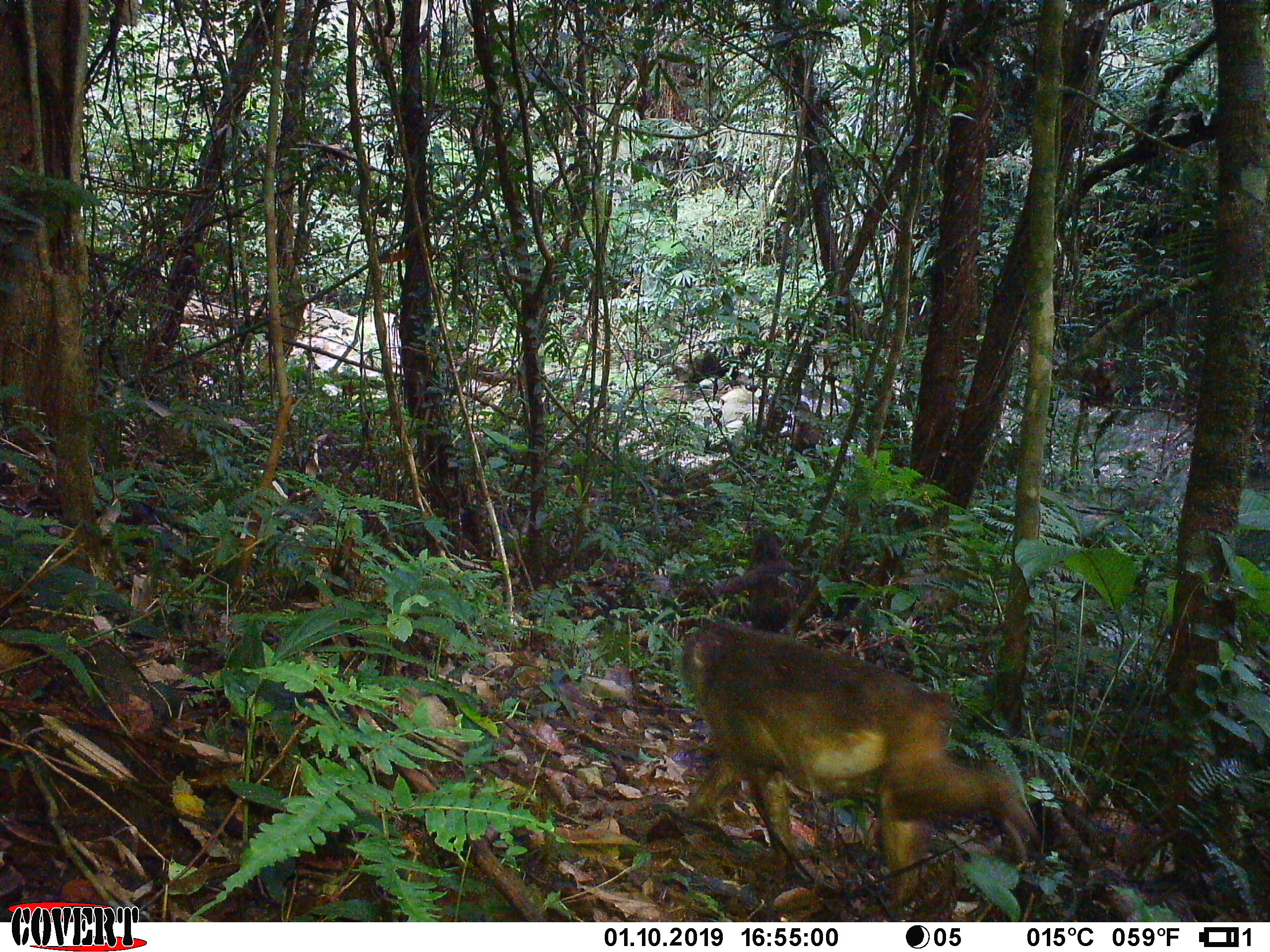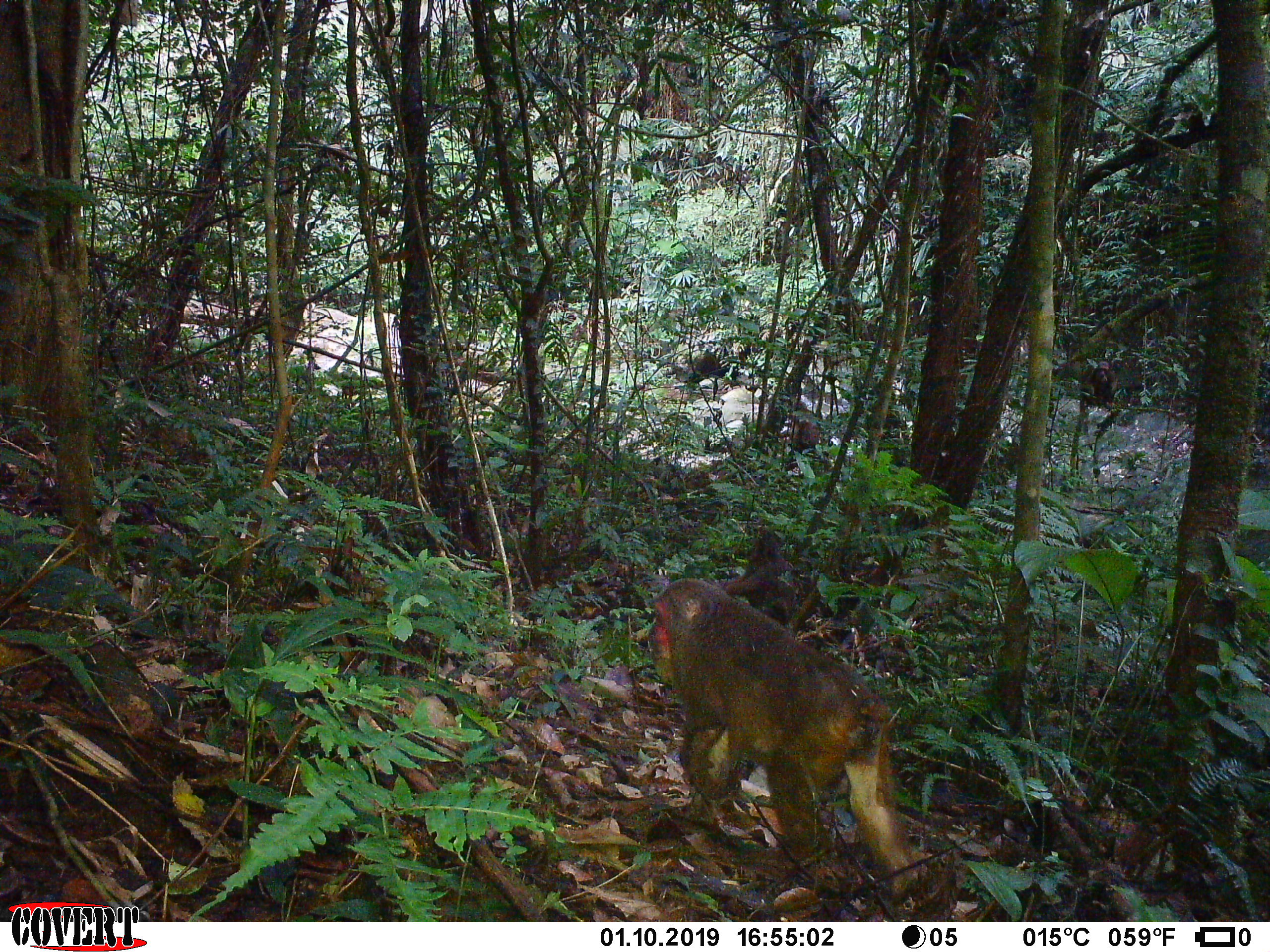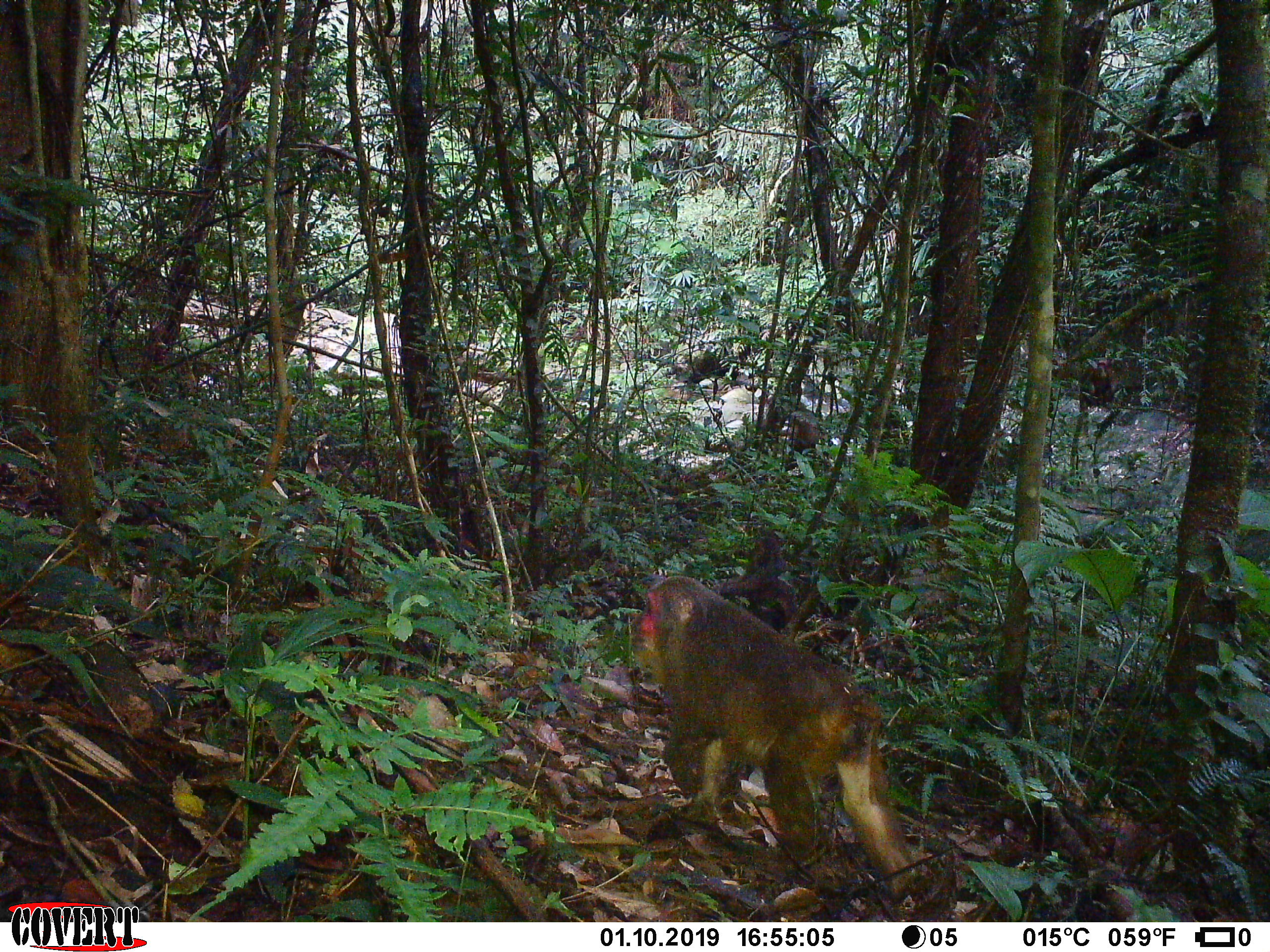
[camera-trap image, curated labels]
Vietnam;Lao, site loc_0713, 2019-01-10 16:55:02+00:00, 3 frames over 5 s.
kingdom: Animalia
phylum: Chordata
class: Mammalia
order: Primates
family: Cercopithecidae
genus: Macaca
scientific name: Macaca arctoides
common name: stump-tailed macaque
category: stump tailed macaque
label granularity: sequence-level